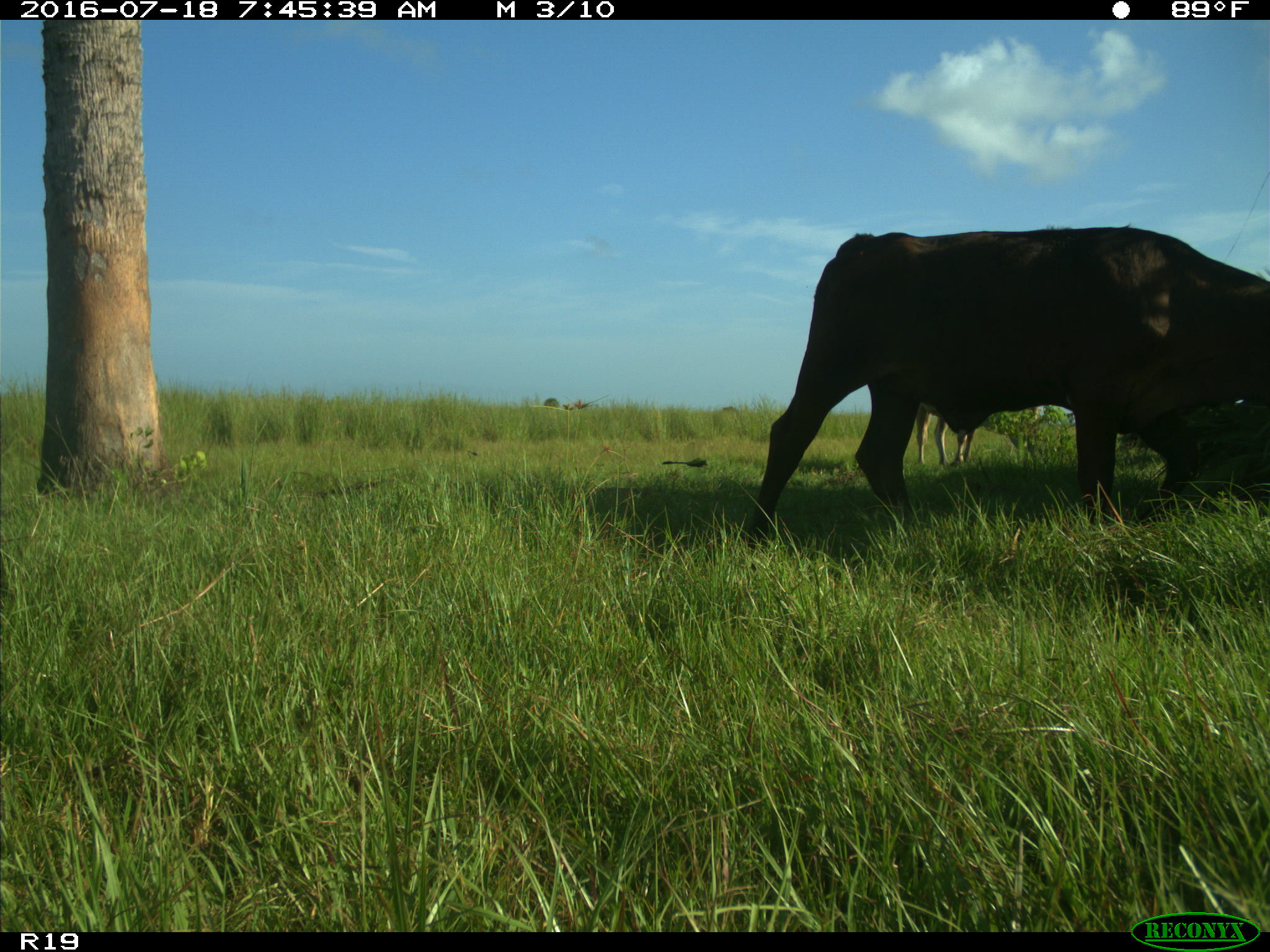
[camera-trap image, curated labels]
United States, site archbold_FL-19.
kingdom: Animalia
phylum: Chordata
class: Mammalia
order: Artiodactyla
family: Bovidae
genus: Bos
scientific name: Bos taurus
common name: domestic cow